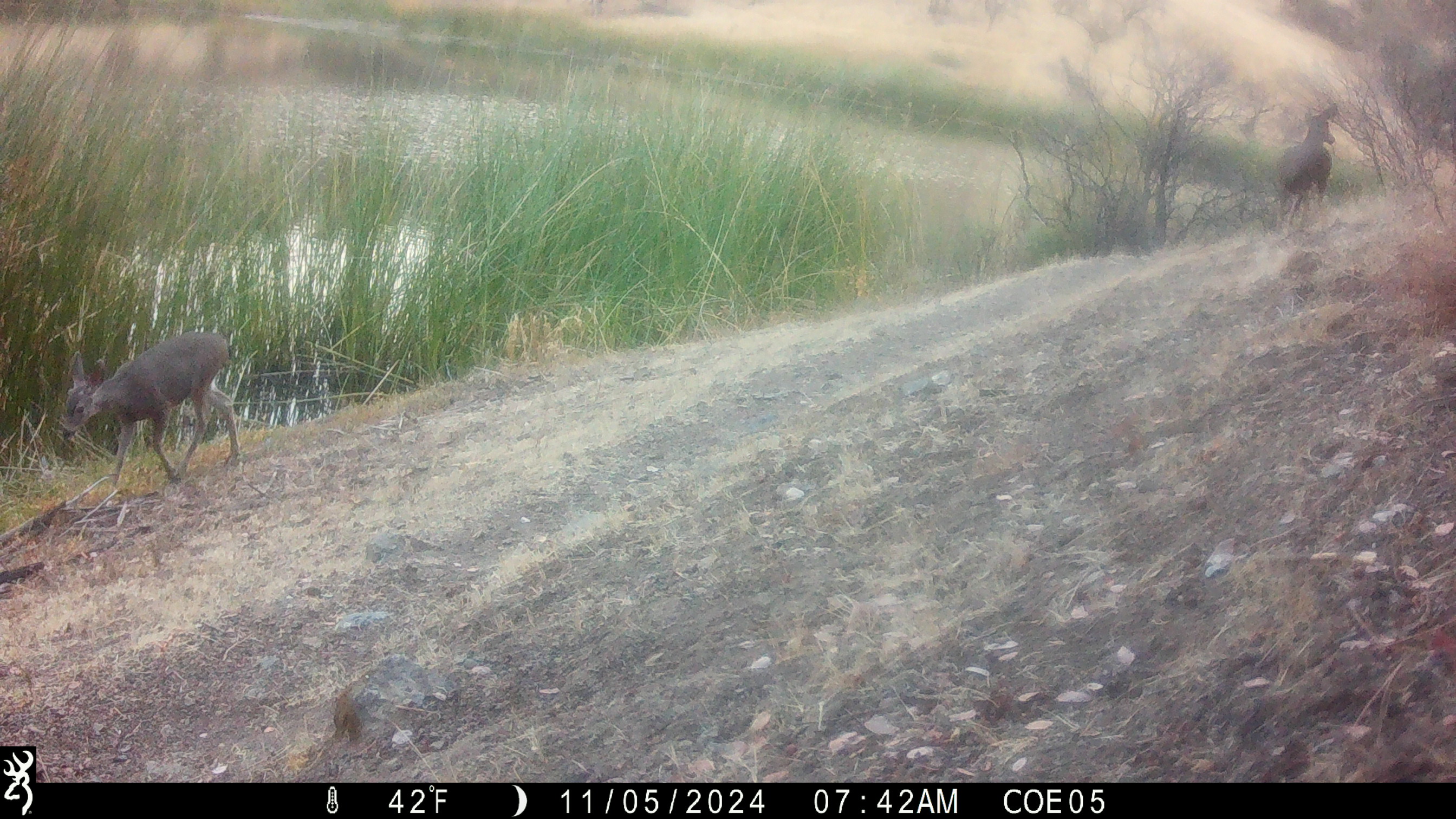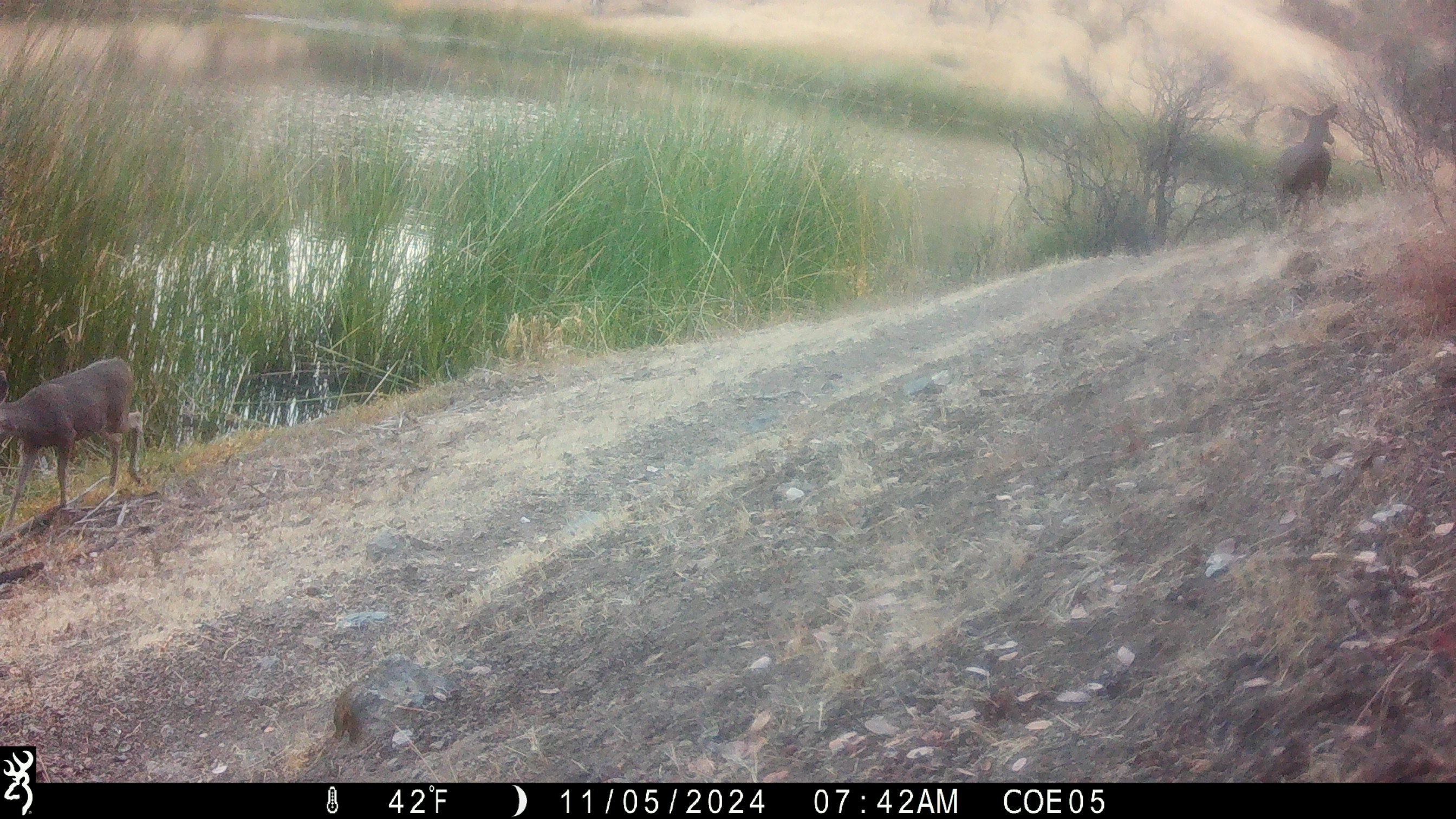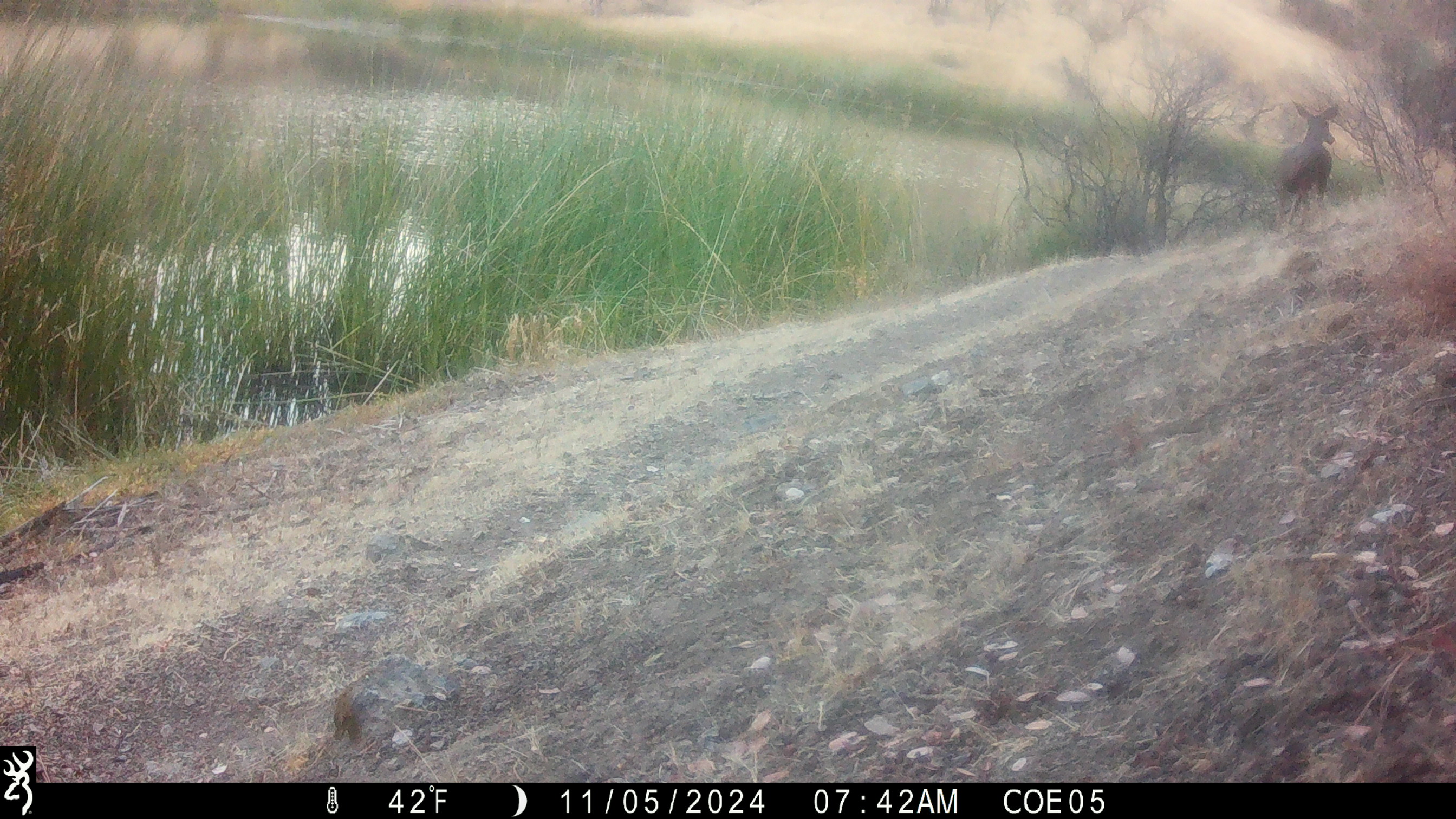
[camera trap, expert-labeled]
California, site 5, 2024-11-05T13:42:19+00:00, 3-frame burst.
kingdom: Animalia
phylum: Chordata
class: Mammalia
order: Artiodactyla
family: Cervidae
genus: Odocoileus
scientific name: Odocoileus hemionus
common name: mule deer